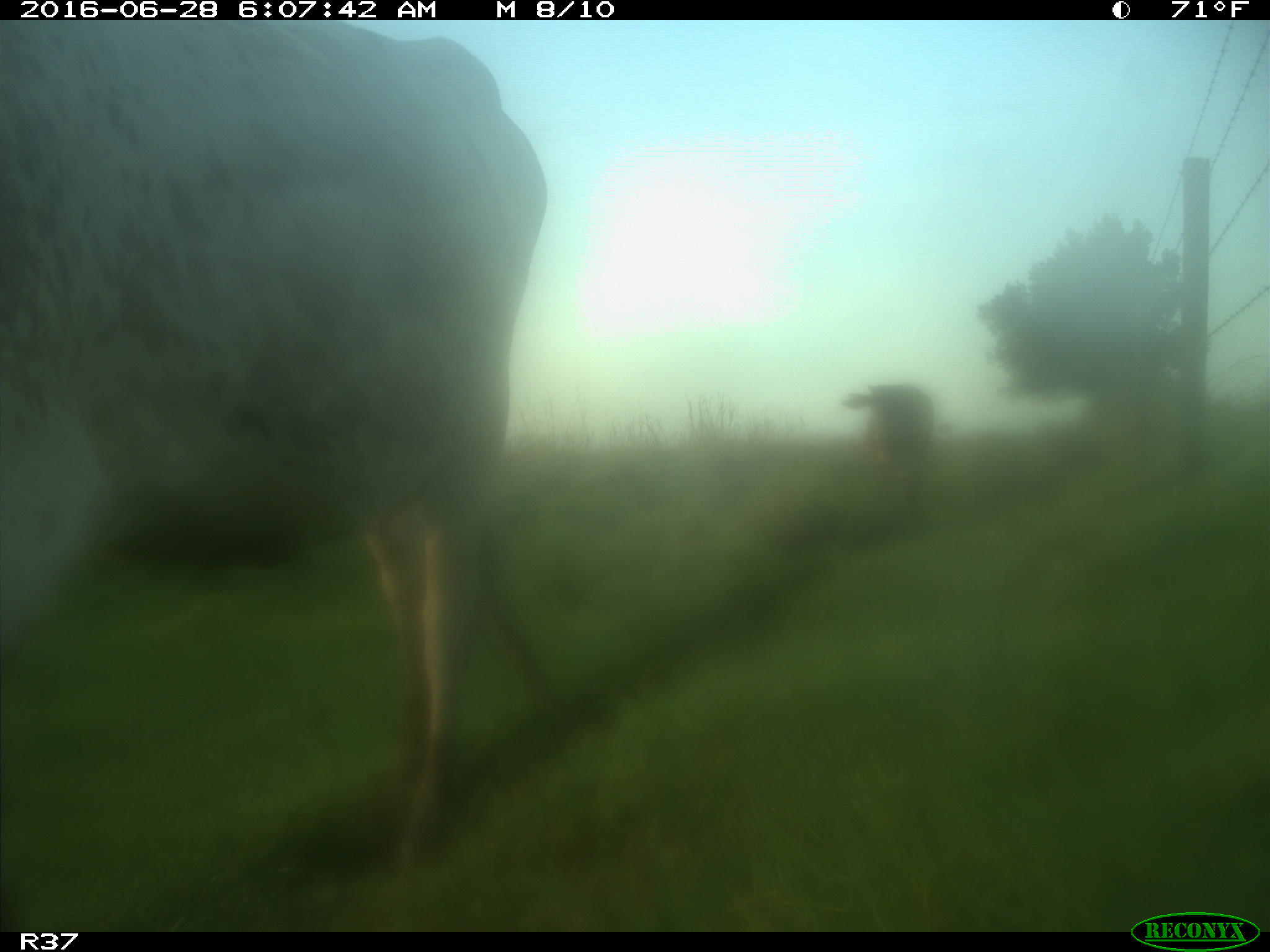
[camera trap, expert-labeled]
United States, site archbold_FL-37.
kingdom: Animalia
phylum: Chordata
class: Mammalia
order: Artiodactyla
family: Bovidae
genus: Bos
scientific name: Bos taurus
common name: domestic cow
Bos taurus (domestic cow).